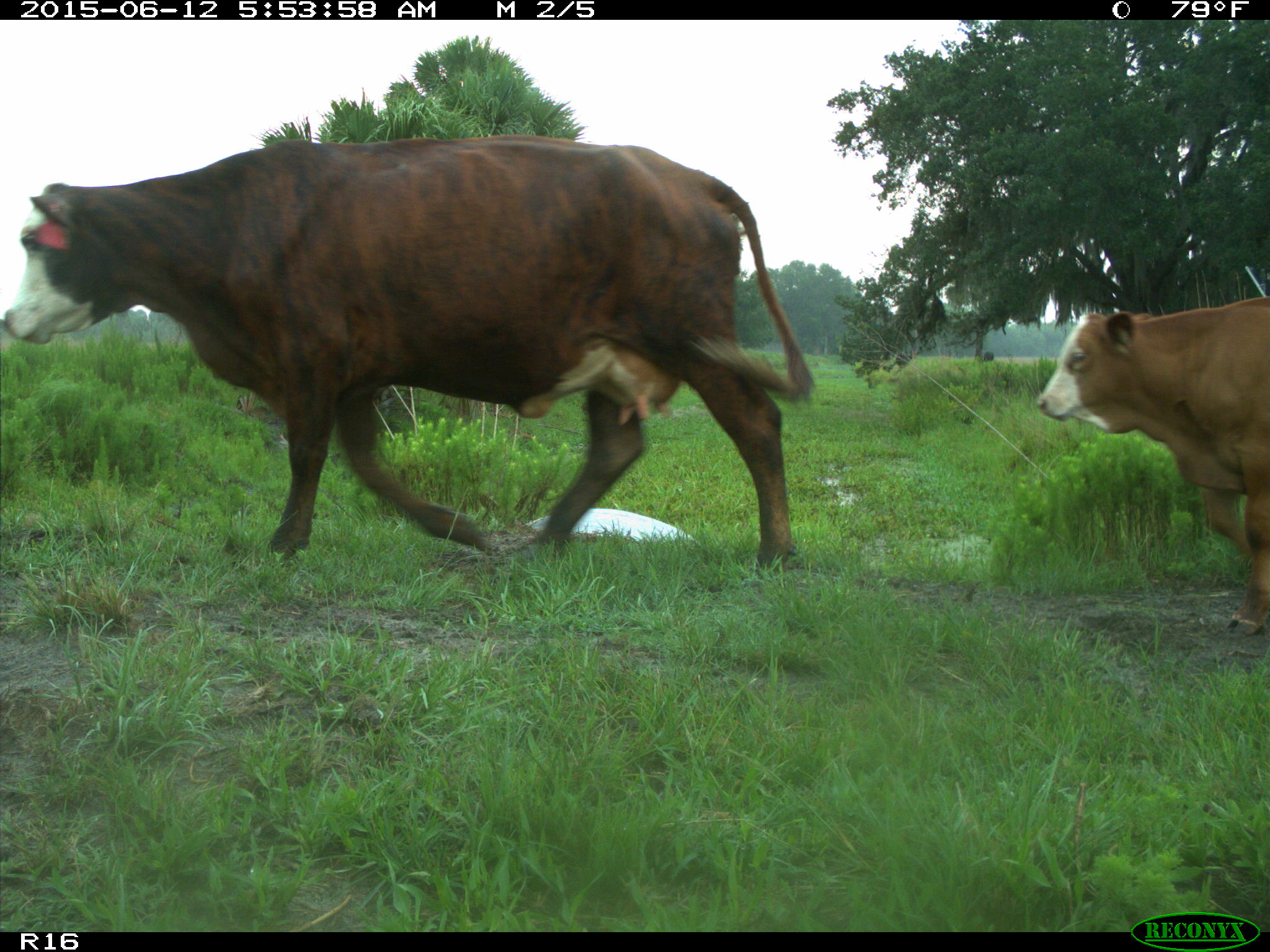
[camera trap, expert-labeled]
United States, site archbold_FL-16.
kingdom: Animalia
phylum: Chordata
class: Mammalia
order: Artiodactyla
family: Bovidae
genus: Bos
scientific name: Bos taurus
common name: domestic cow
Bos taurus (domestic cow).